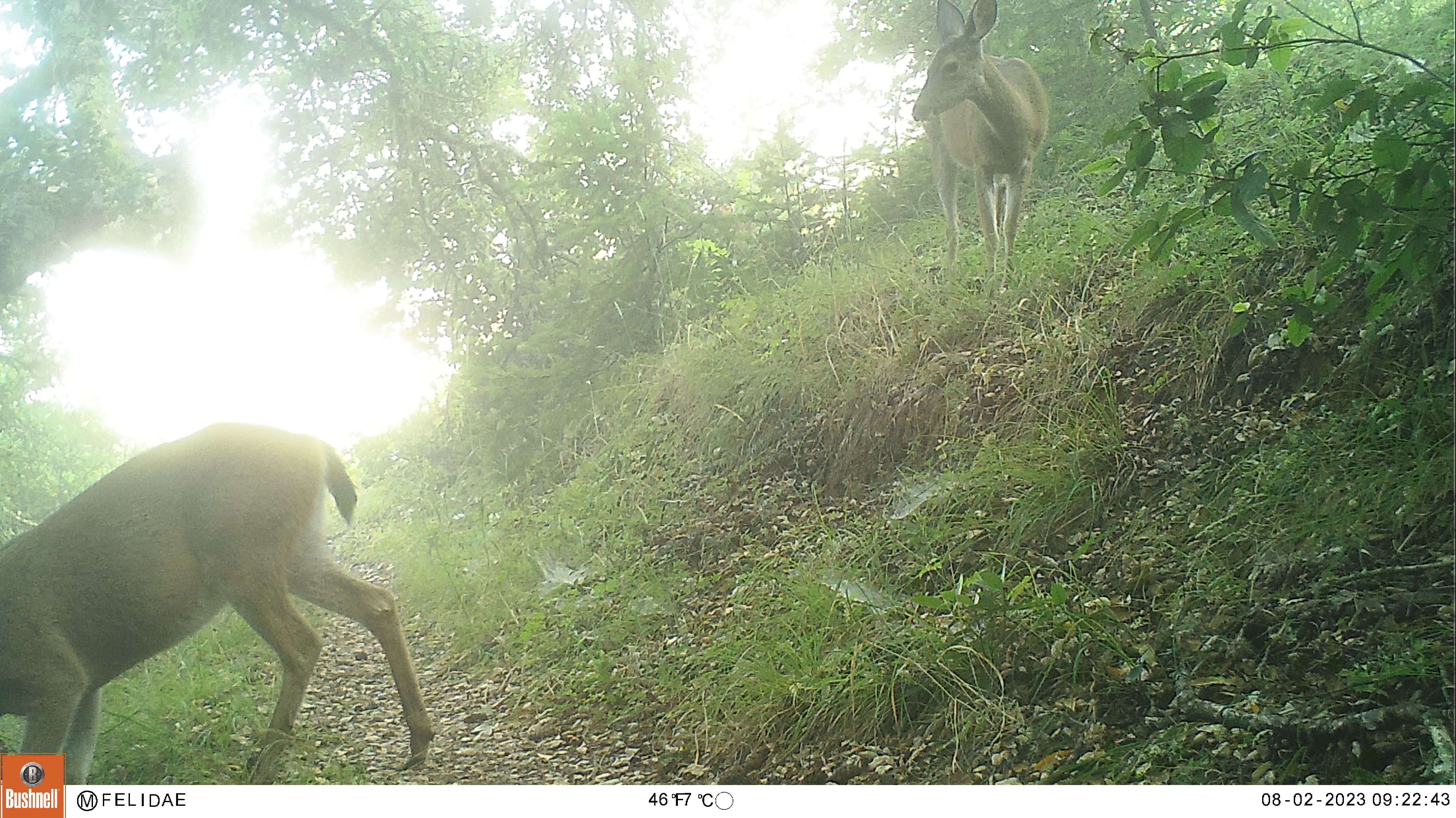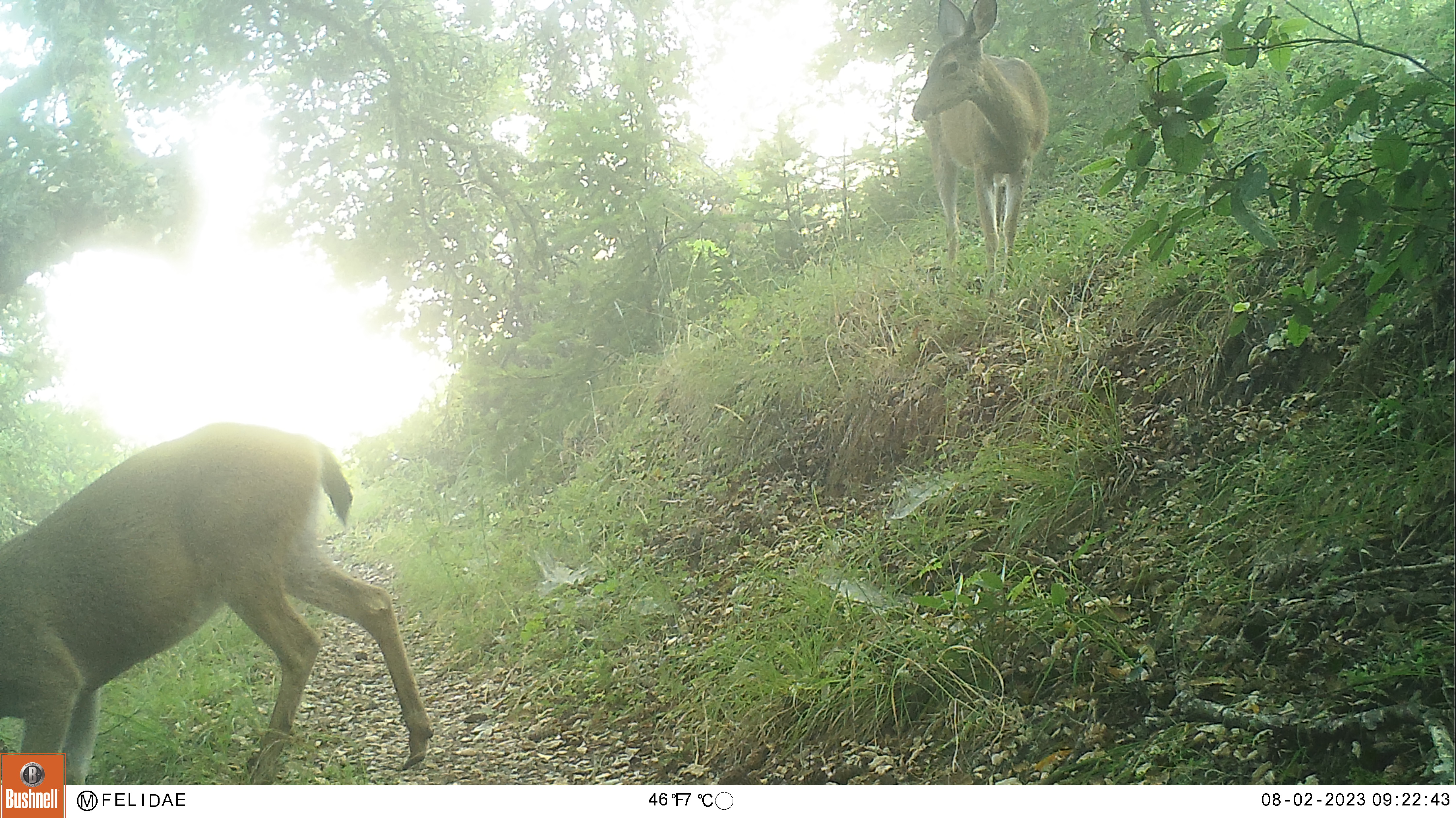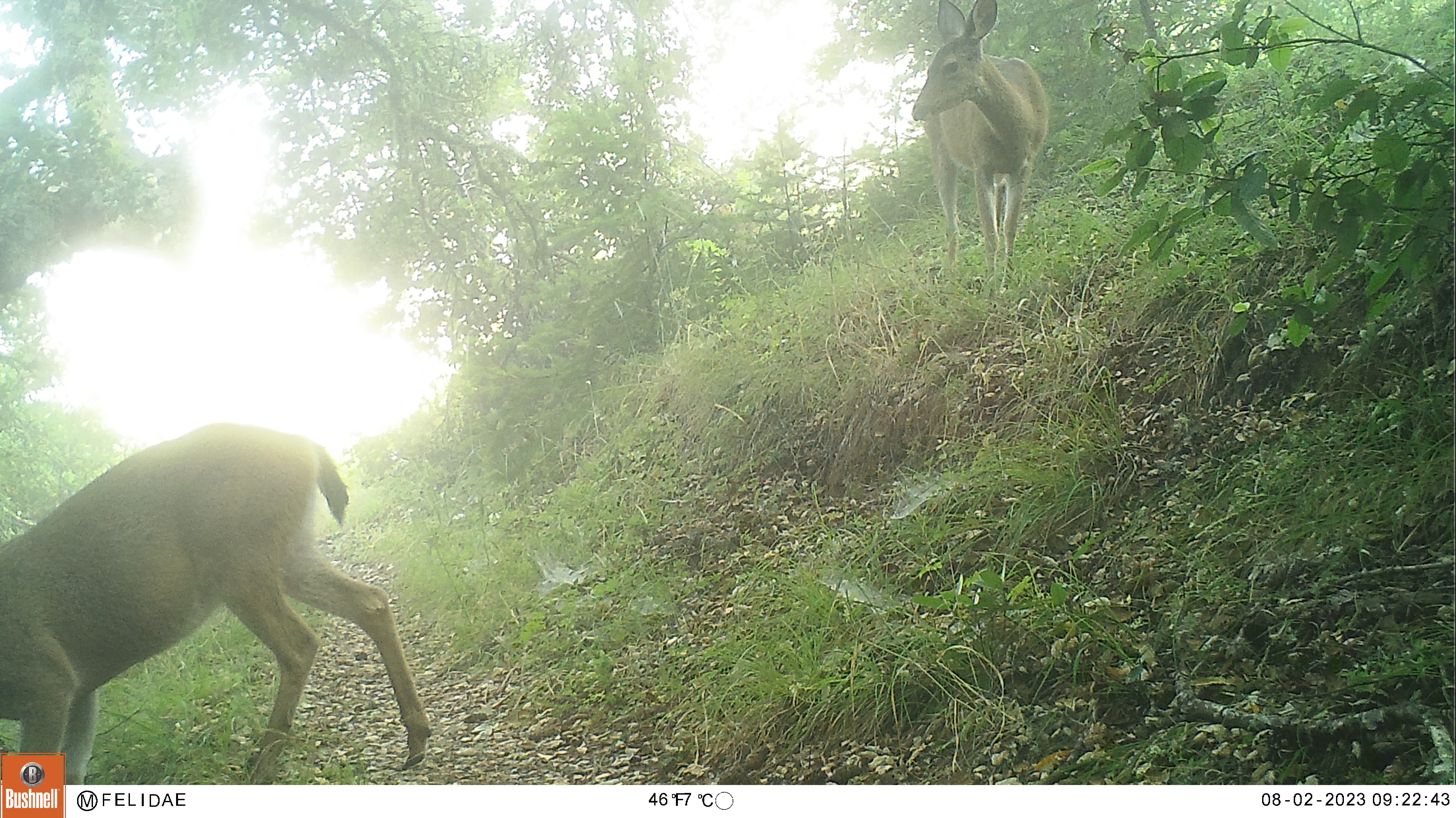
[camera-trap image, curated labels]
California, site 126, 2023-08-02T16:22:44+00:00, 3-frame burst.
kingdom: Animalia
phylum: Chordata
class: Mammalia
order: Artiodactyla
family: Cervidae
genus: Odocoileus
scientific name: Odocoileus hemionus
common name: mule deer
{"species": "mule deer (Odocoileus hemionus)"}